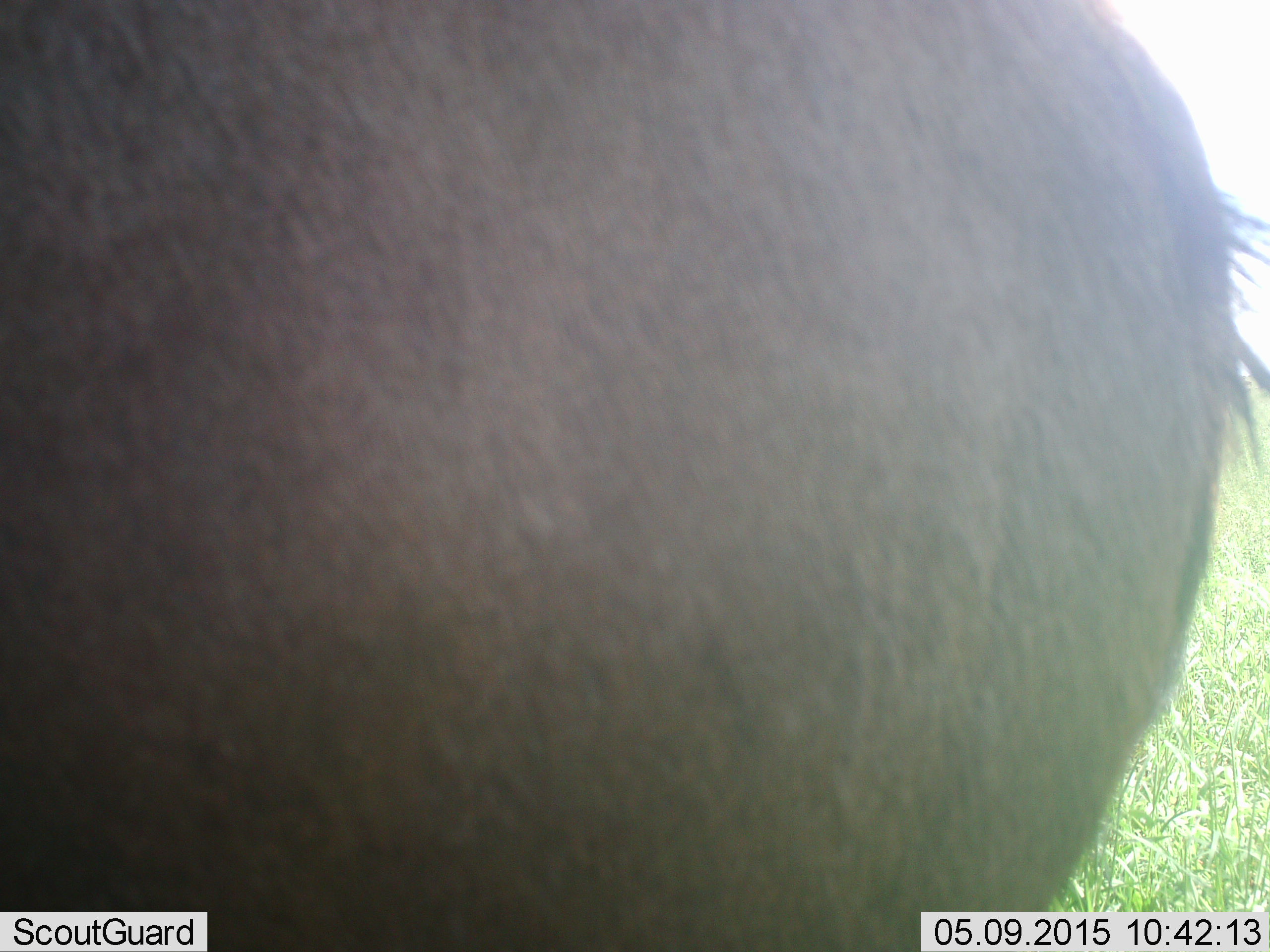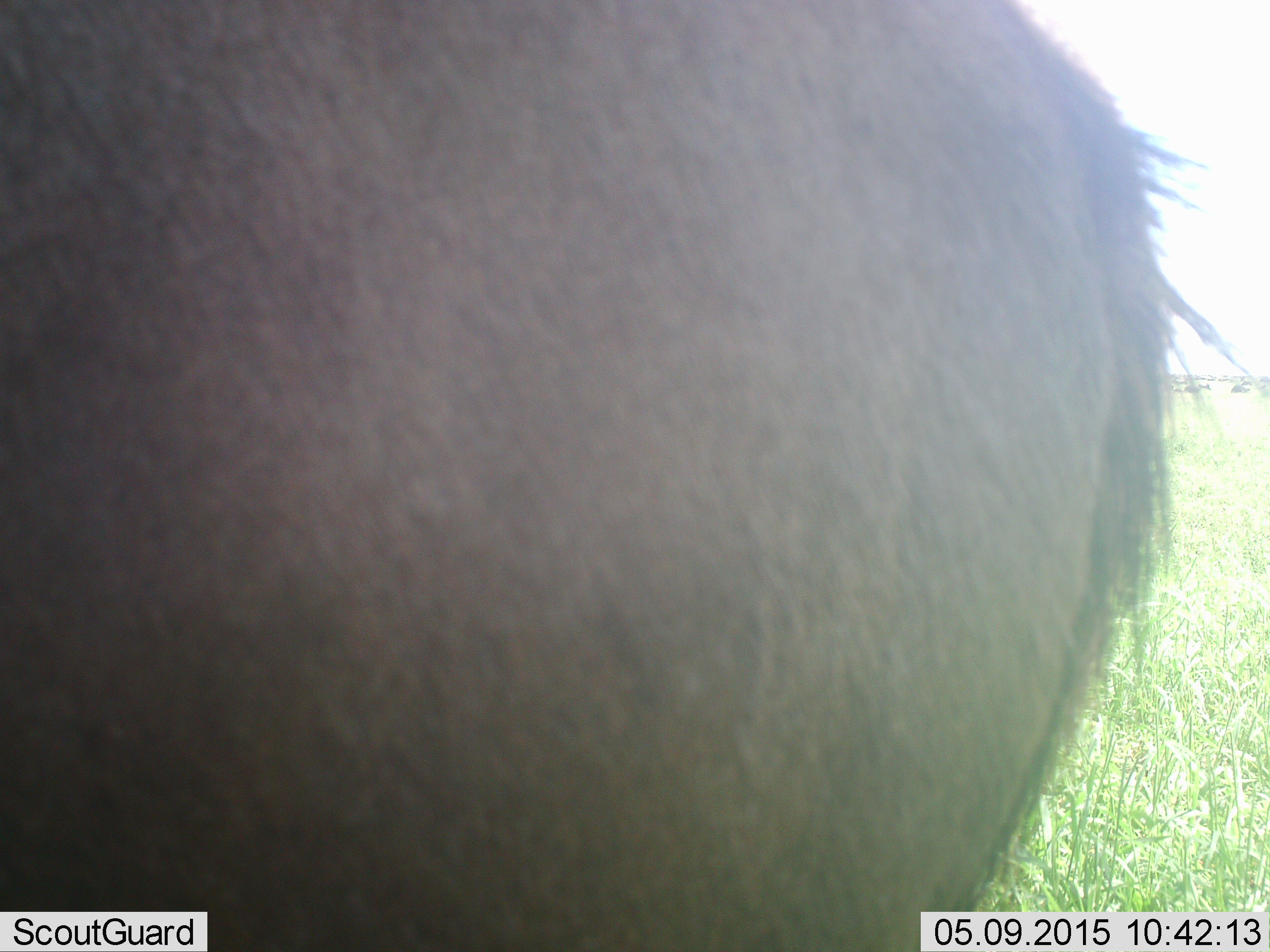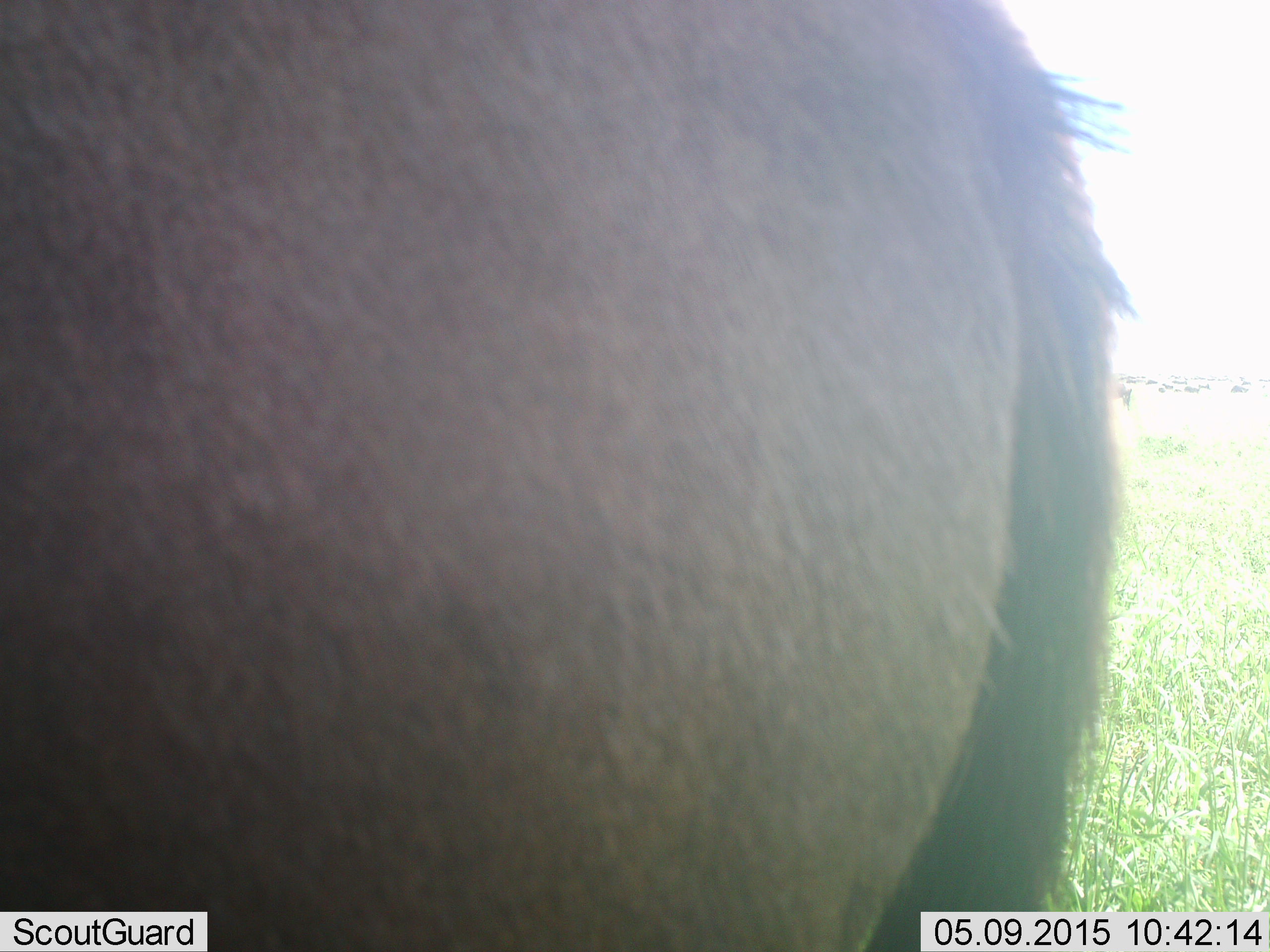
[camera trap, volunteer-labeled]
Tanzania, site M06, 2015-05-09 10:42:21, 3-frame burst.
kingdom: Animalia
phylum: Chordata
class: Mammalia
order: Artiodactyla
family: Bovidae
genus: Connochaetes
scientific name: Connochaetes taurinus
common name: blue wildebeest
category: wildebeest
Wildebeest (blue wildebeest) (Connochaetes taurinus), count 1. Behavior (volunteer vote fractions): standing 100%, resting 0%, moving 10%, interacting 0%. Young present (vote fraction): 0%. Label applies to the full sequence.